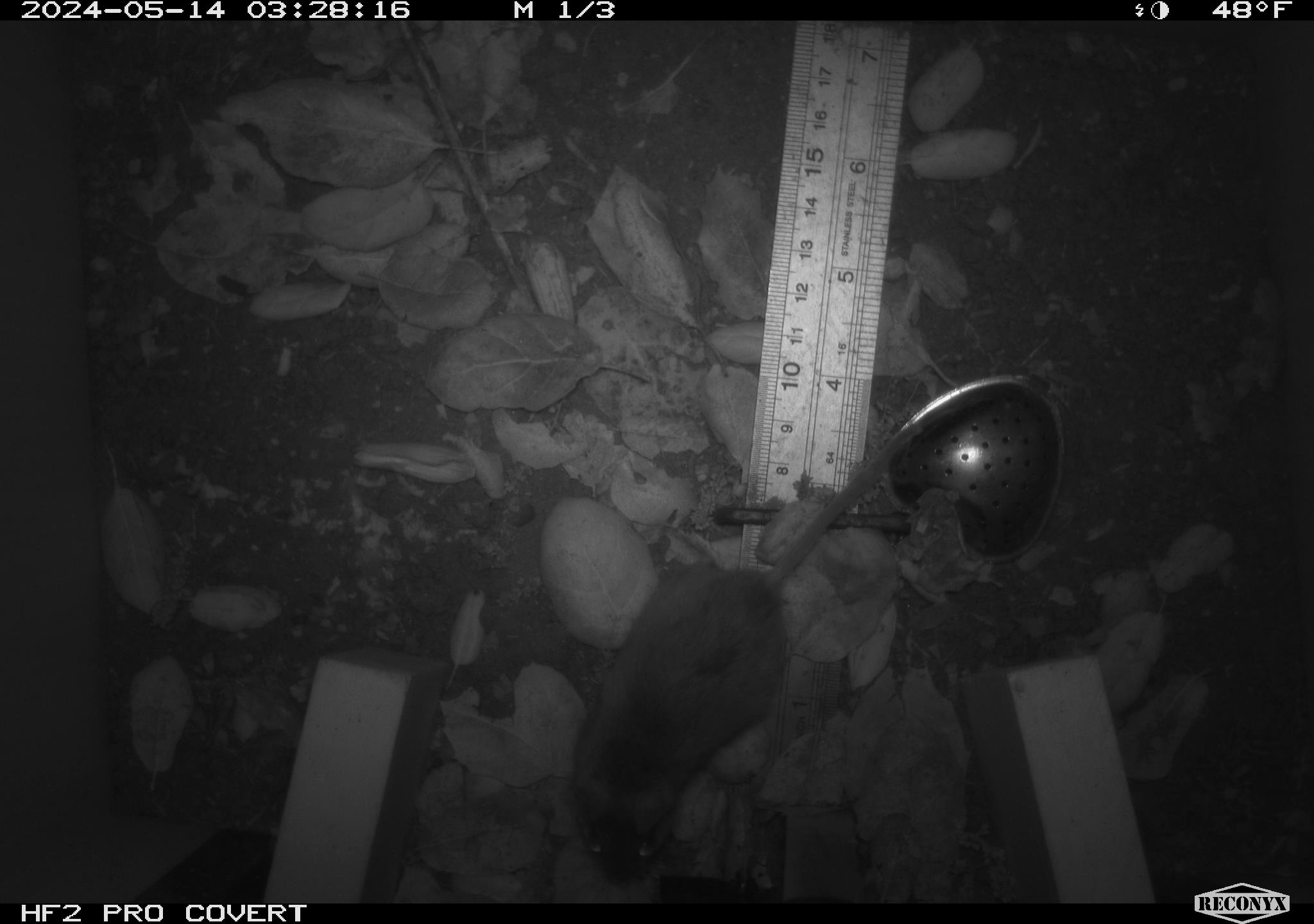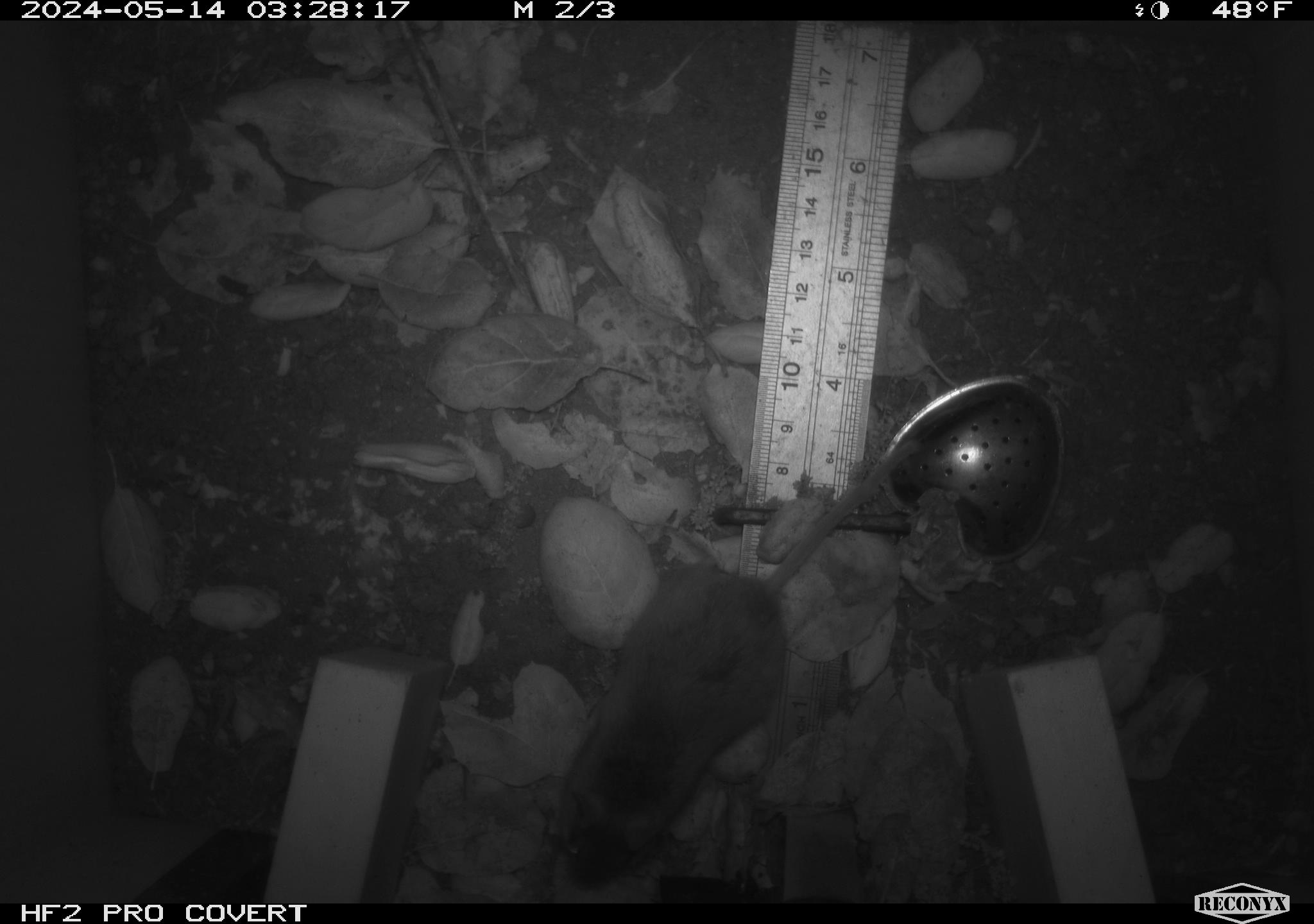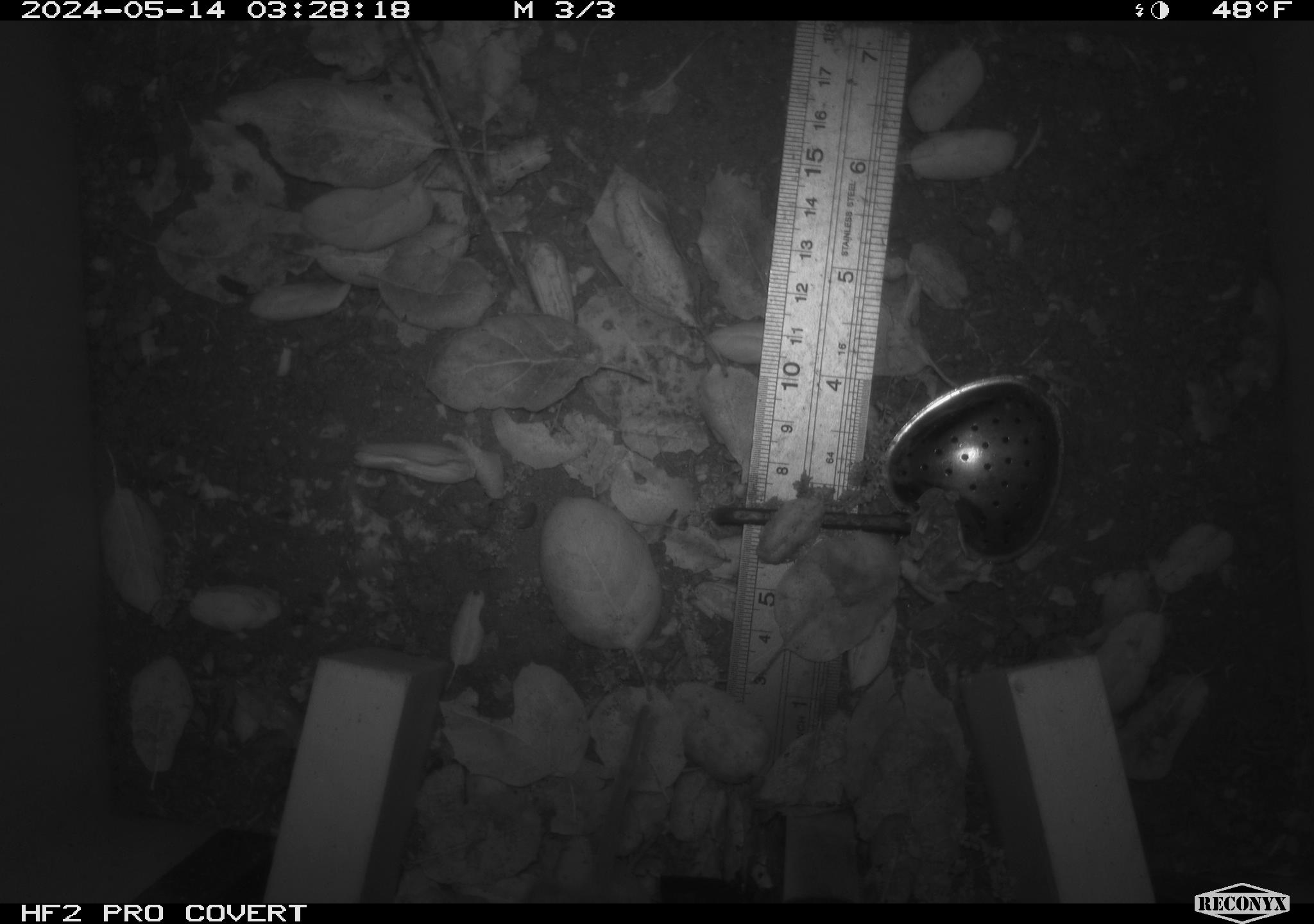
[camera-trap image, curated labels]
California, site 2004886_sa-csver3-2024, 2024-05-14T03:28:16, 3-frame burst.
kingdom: Animalia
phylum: Chordata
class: Mammalia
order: Rodentia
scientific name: Rodentia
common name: rodent